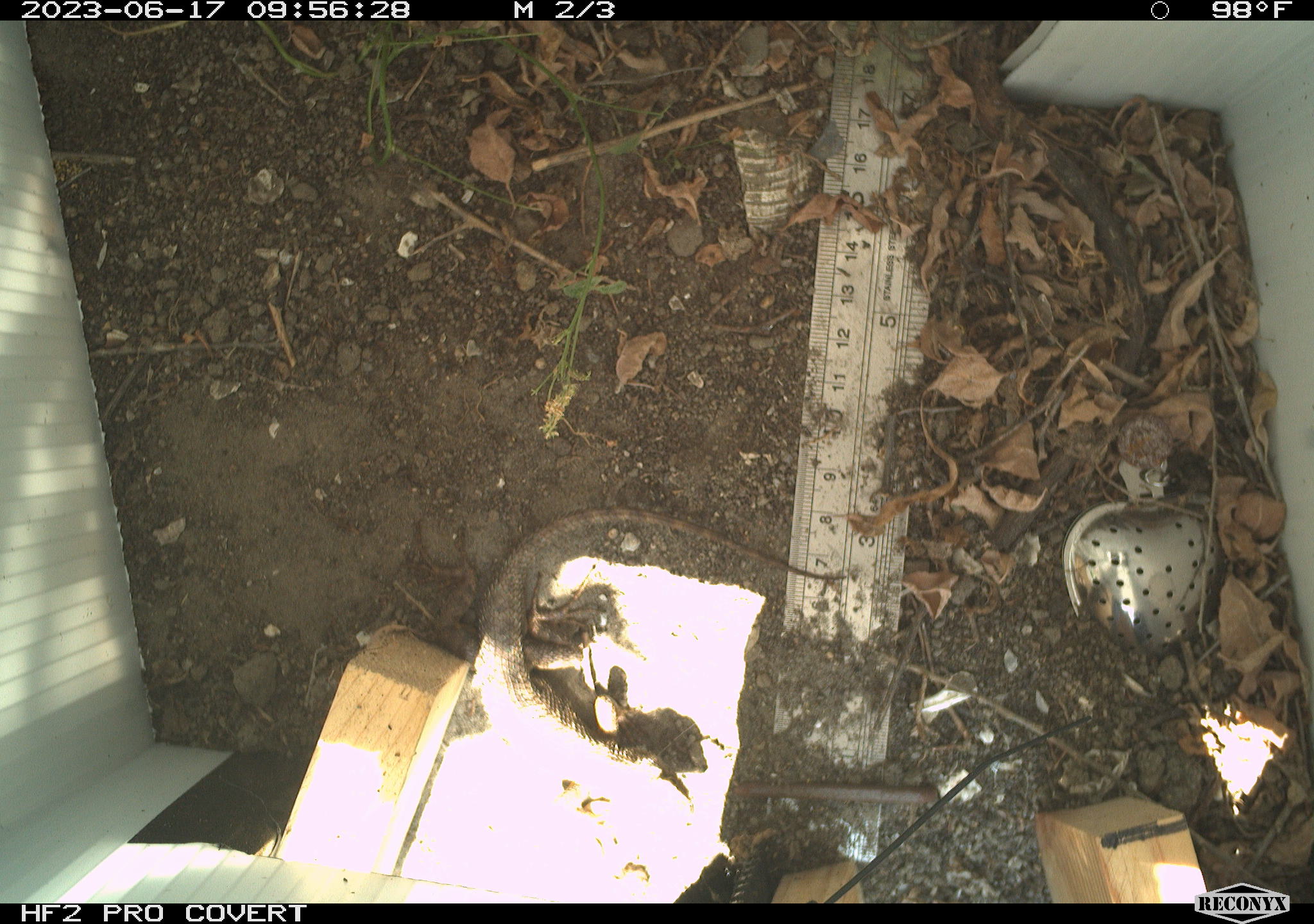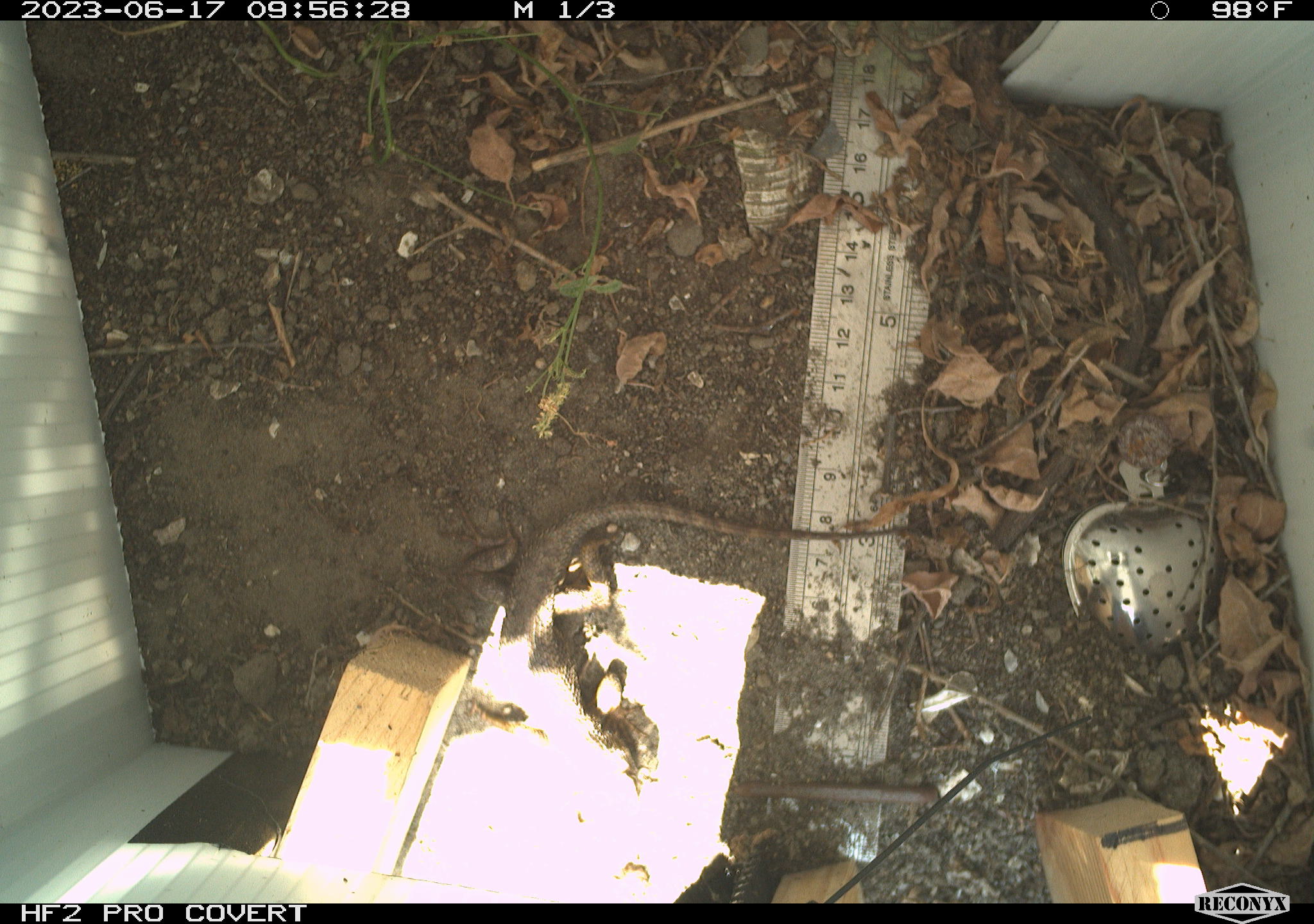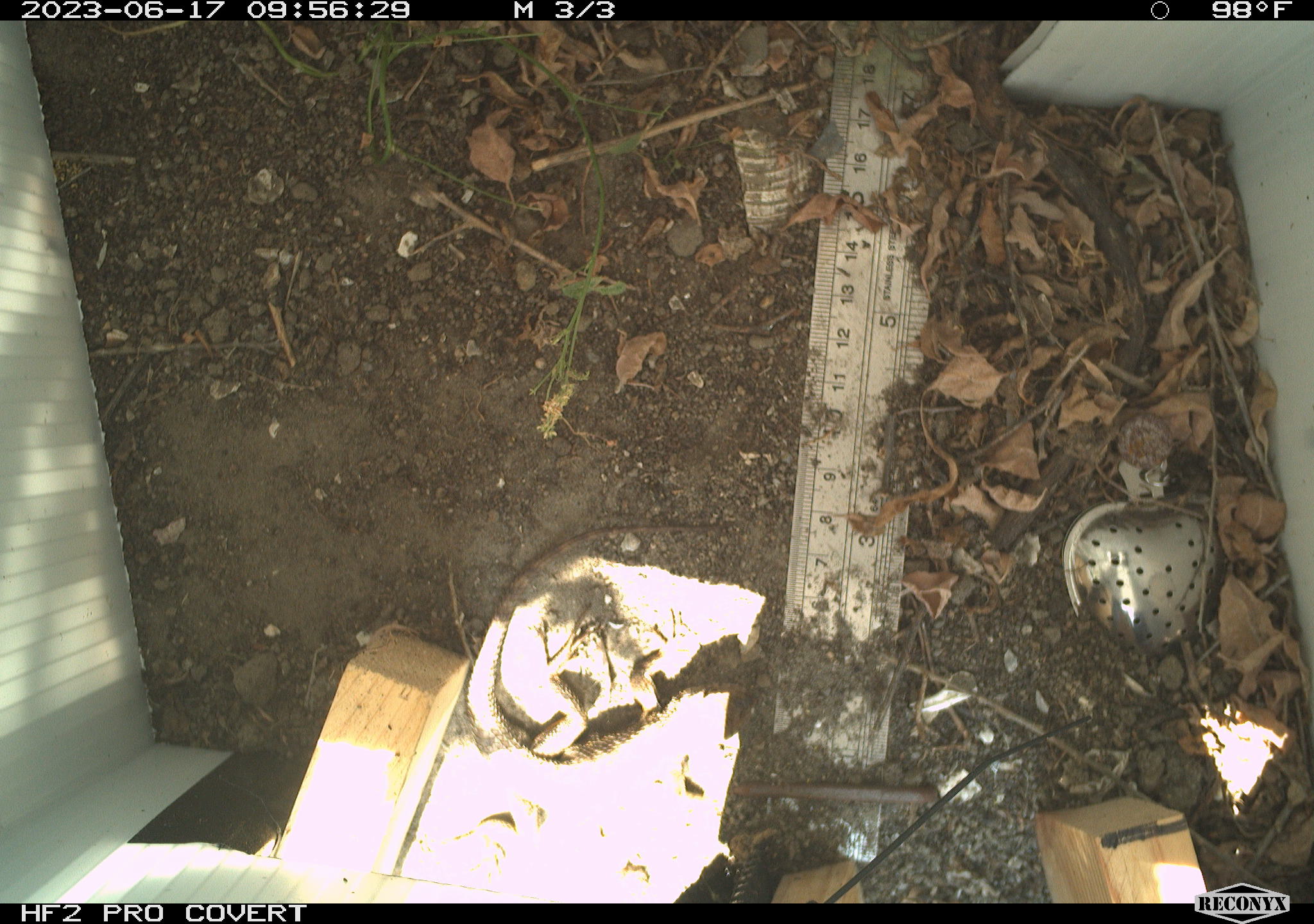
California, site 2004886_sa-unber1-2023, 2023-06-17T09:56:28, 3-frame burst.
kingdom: Animalia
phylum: Chordata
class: Reptilia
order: Squamata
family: Phrynosomatidae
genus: Sceloporus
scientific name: Sceloporus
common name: spiny lizards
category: sceloporus species